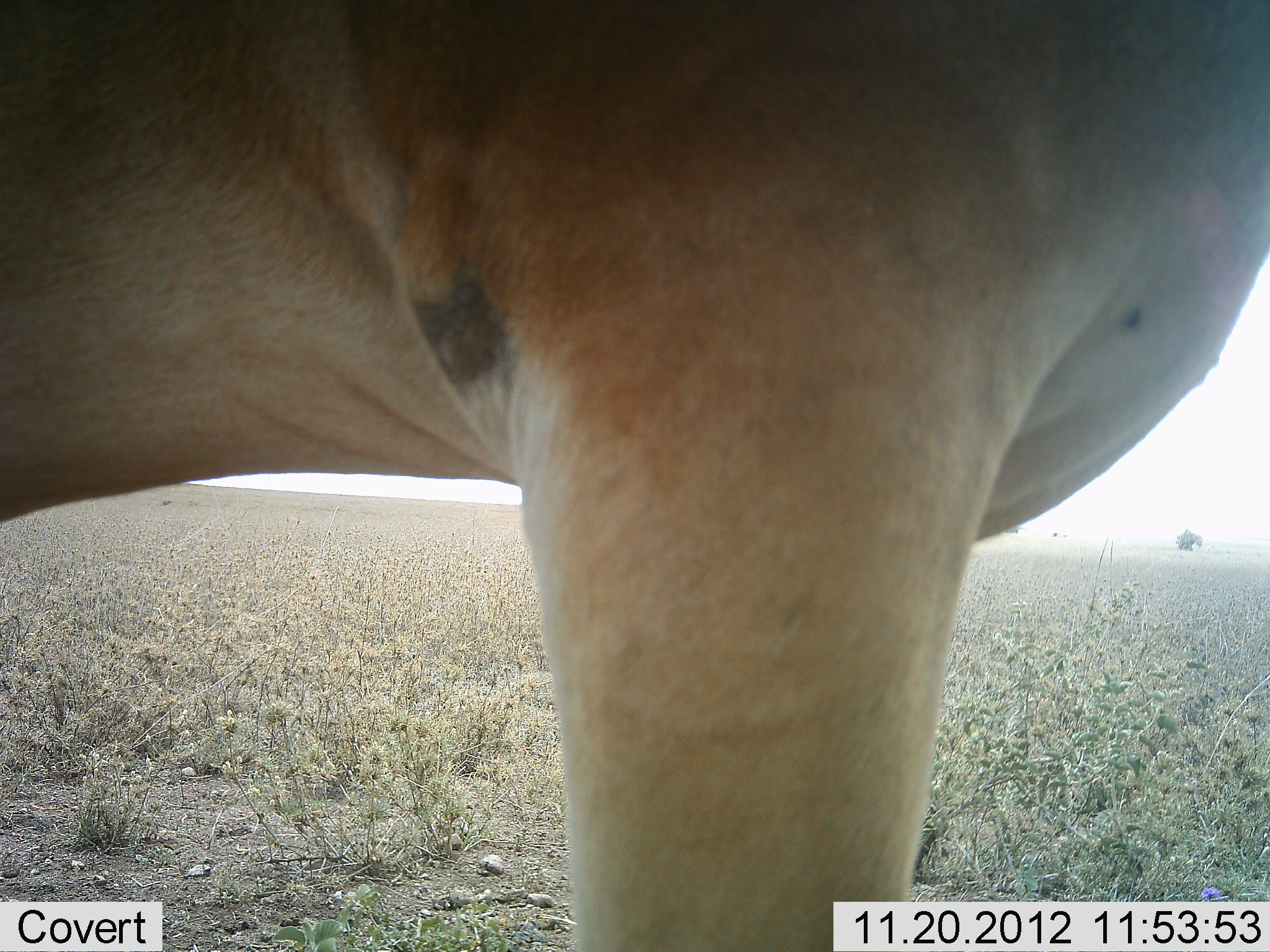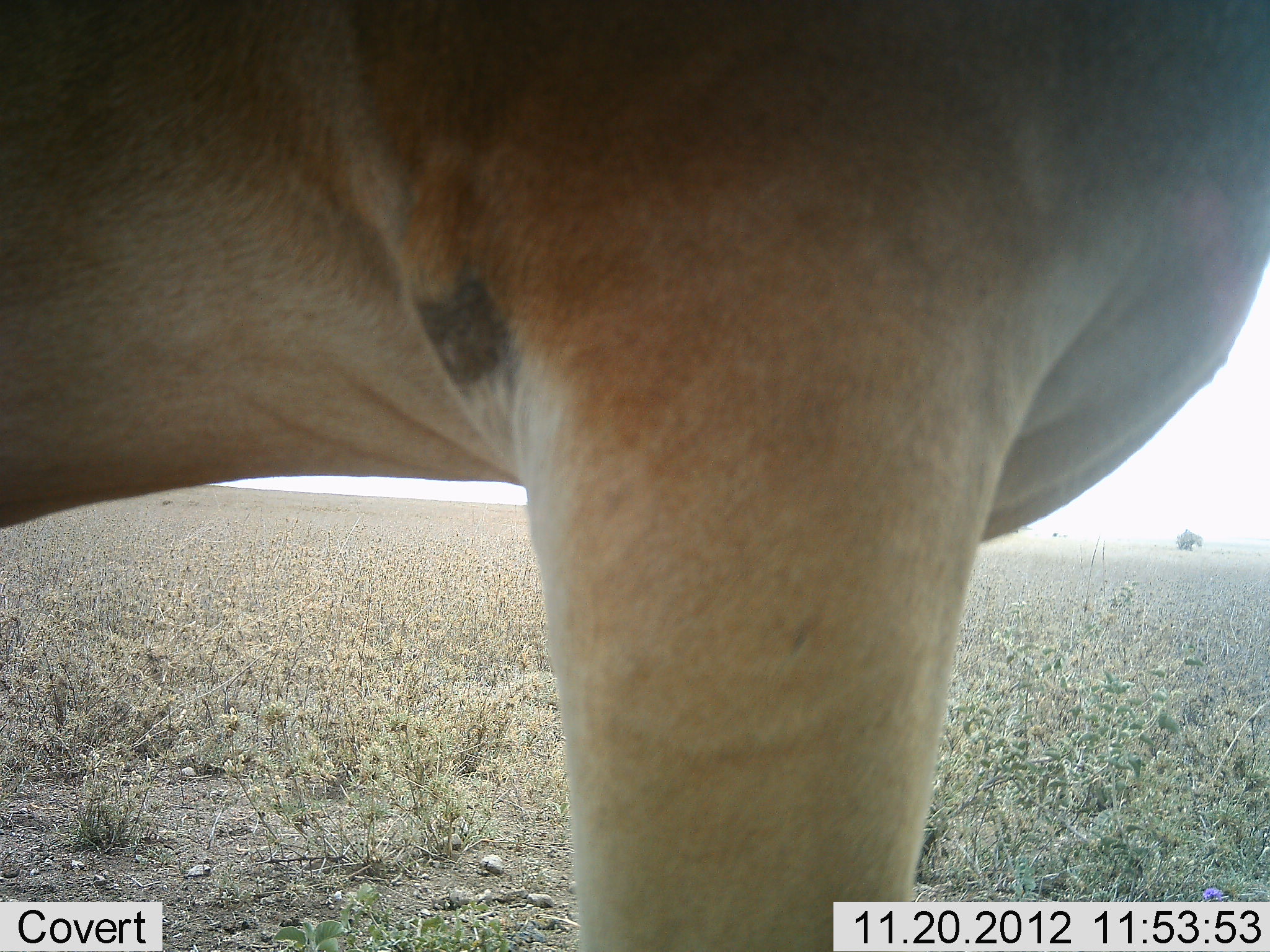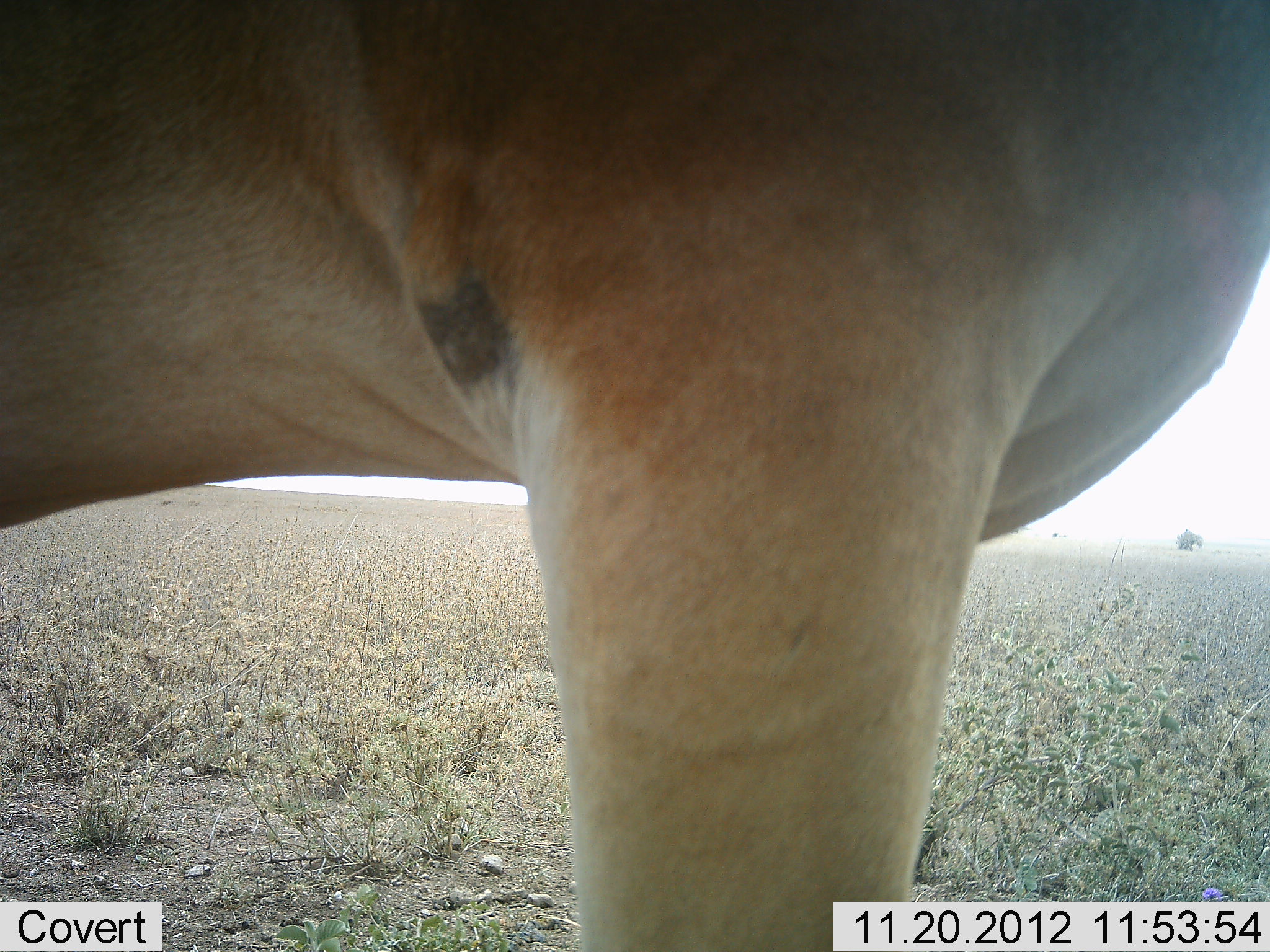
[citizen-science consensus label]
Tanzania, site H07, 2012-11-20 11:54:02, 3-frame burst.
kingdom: Animalia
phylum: Chordata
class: Mammalia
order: Artiodactyla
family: Bovidae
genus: Alcelaphus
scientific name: Alcelaphus buselaphus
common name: hartebeest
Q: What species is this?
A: Hartebeest (Alcelaphus buselaphus).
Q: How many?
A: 1.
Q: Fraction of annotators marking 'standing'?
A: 100%.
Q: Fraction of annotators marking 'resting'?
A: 0%.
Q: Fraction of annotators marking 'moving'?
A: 0%.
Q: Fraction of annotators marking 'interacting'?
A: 0%.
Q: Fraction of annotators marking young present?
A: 0%.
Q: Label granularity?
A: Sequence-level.